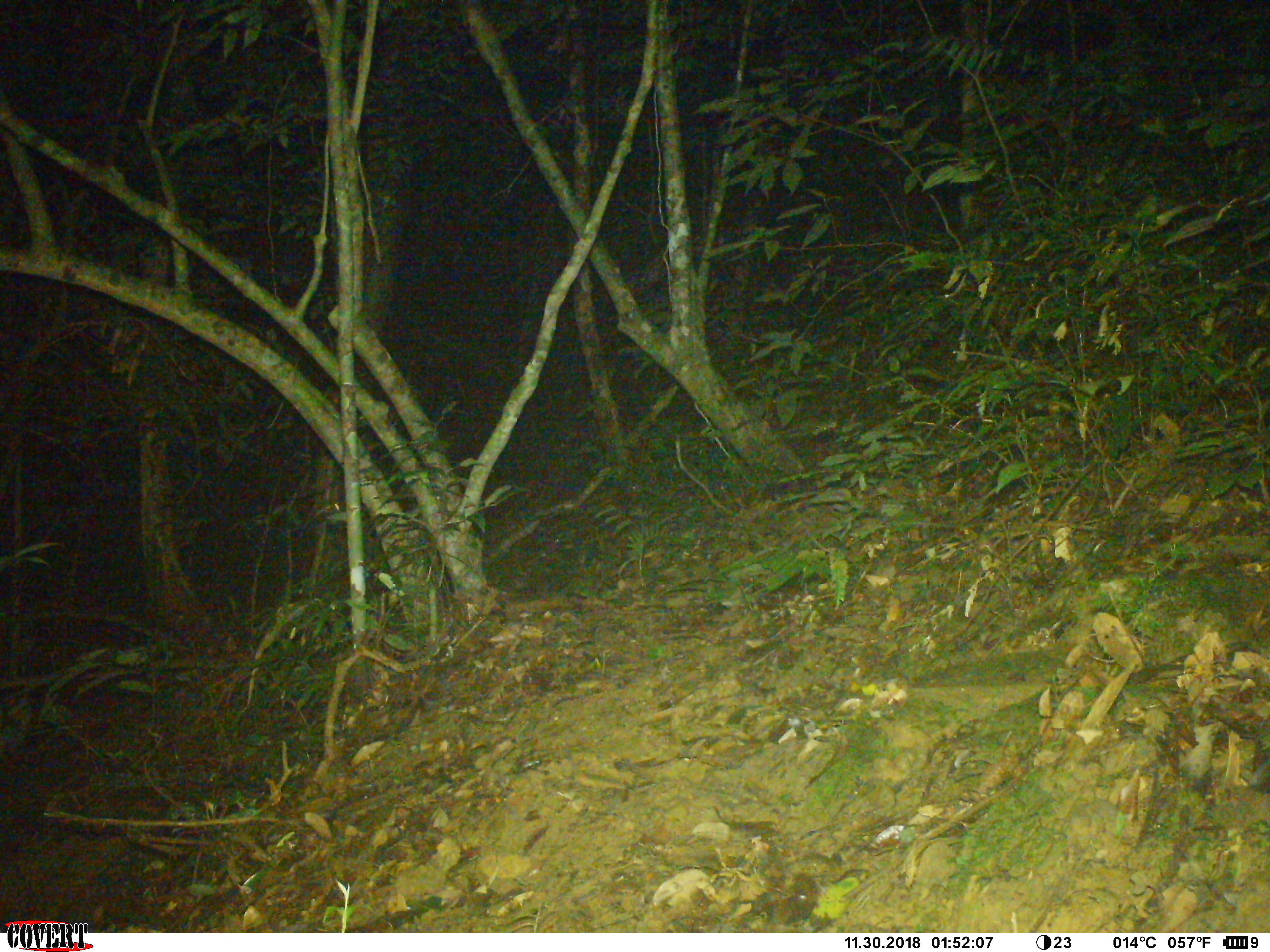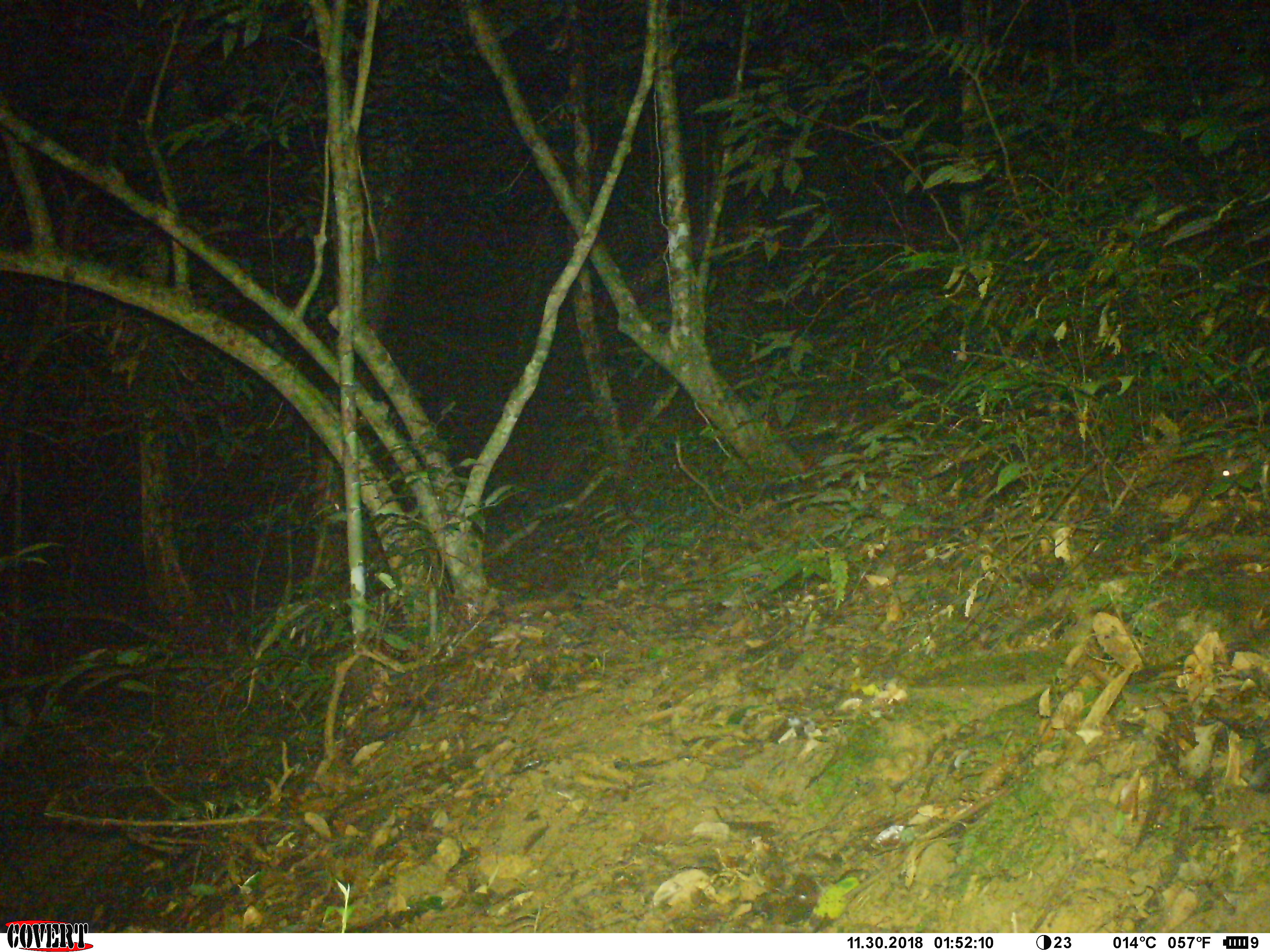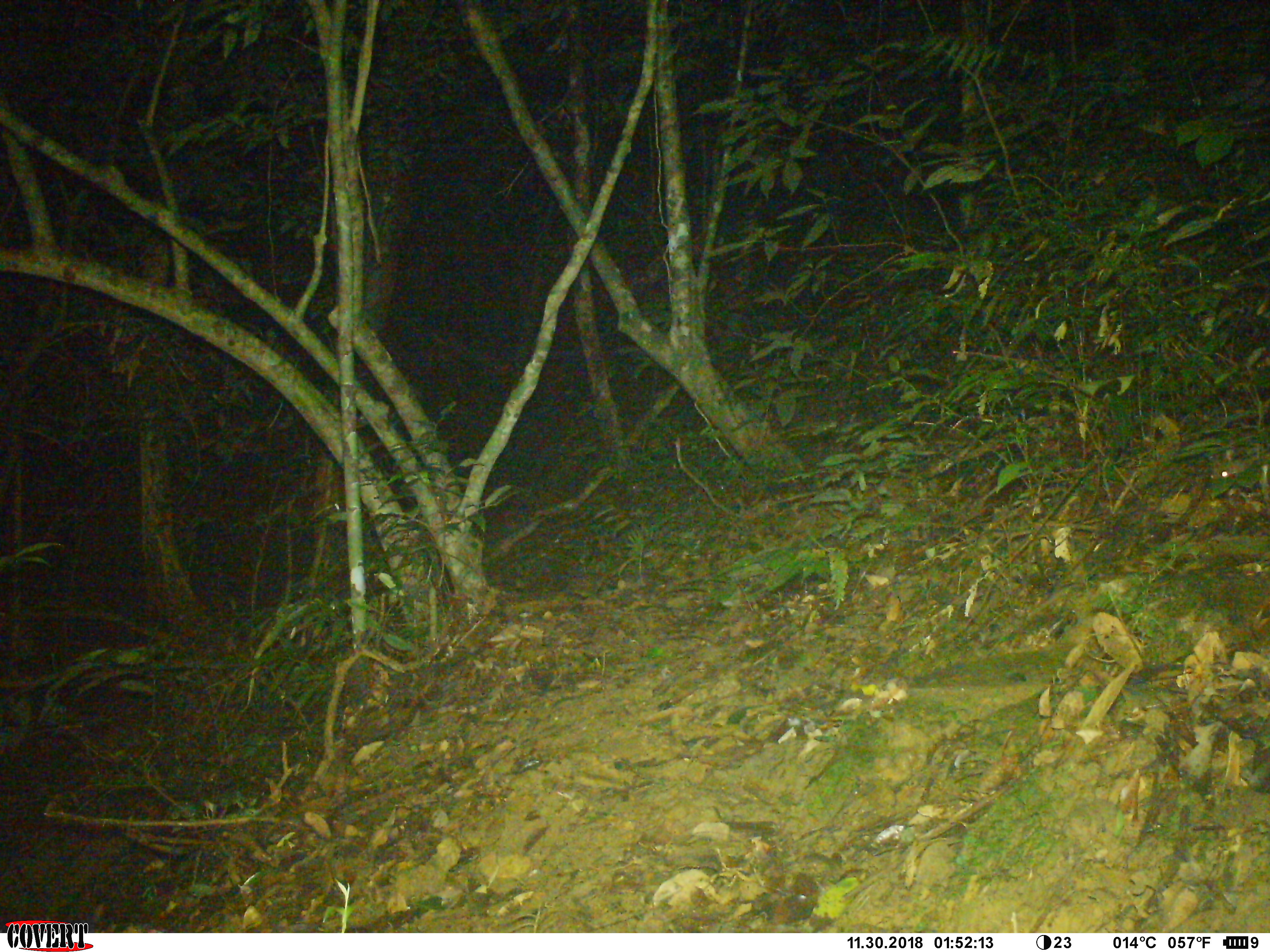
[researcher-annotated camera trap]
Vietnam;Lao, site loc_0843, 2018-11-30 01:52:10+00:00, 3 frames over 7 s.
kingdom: Animalia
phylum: Chordata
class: Mammalia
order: Rodentia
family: Muridae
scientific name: Muridae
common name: old-world mice and rats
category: unidentified murid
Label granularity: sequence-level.